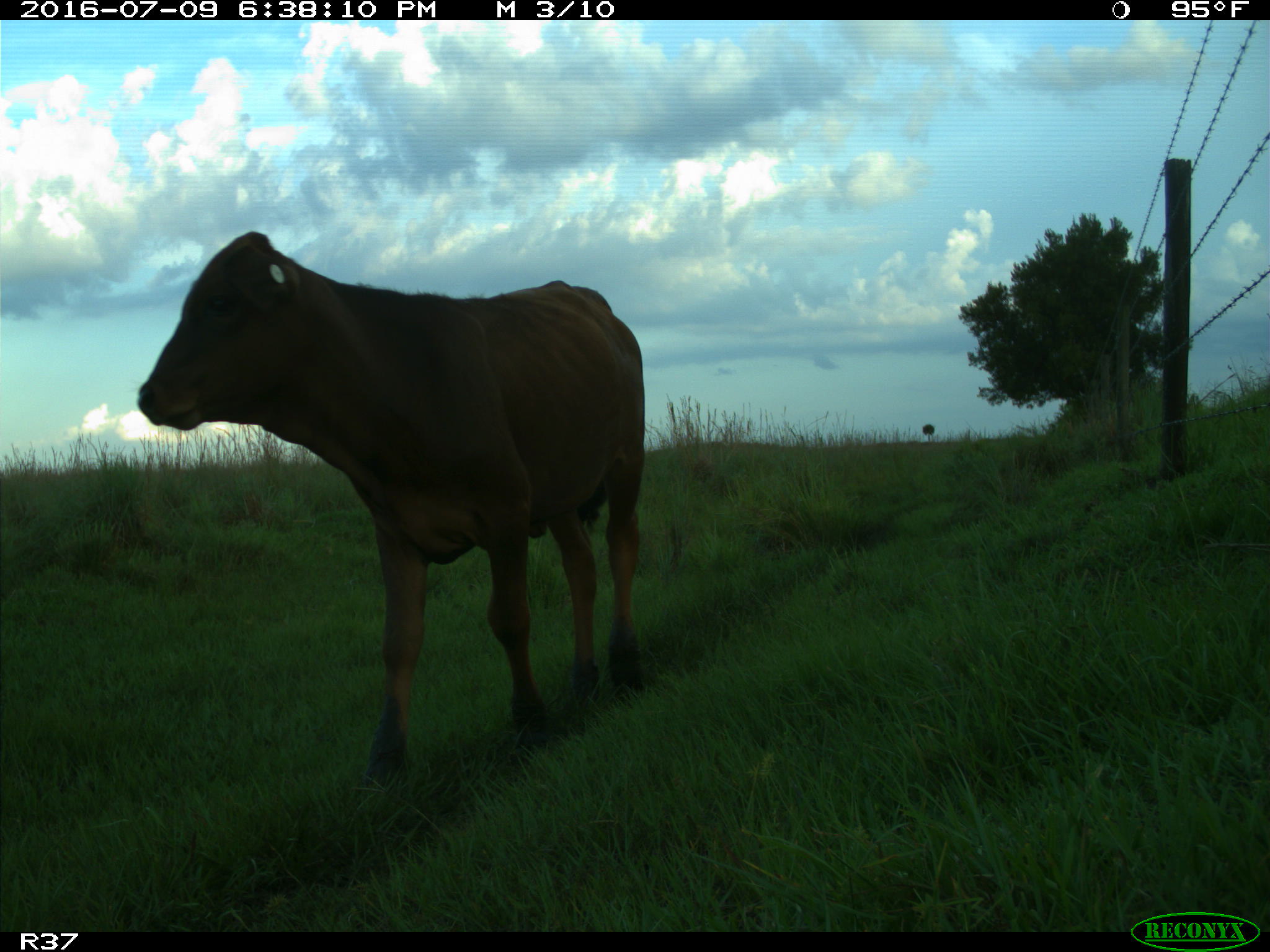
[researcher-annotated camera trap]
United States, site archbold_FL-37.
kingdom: Animalia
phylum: Chordata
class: Mammalia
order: Artiodactyla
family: Bovidae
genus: Bos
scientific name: Bos taurus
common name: domestic cow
Bos taurus (domestic cow).